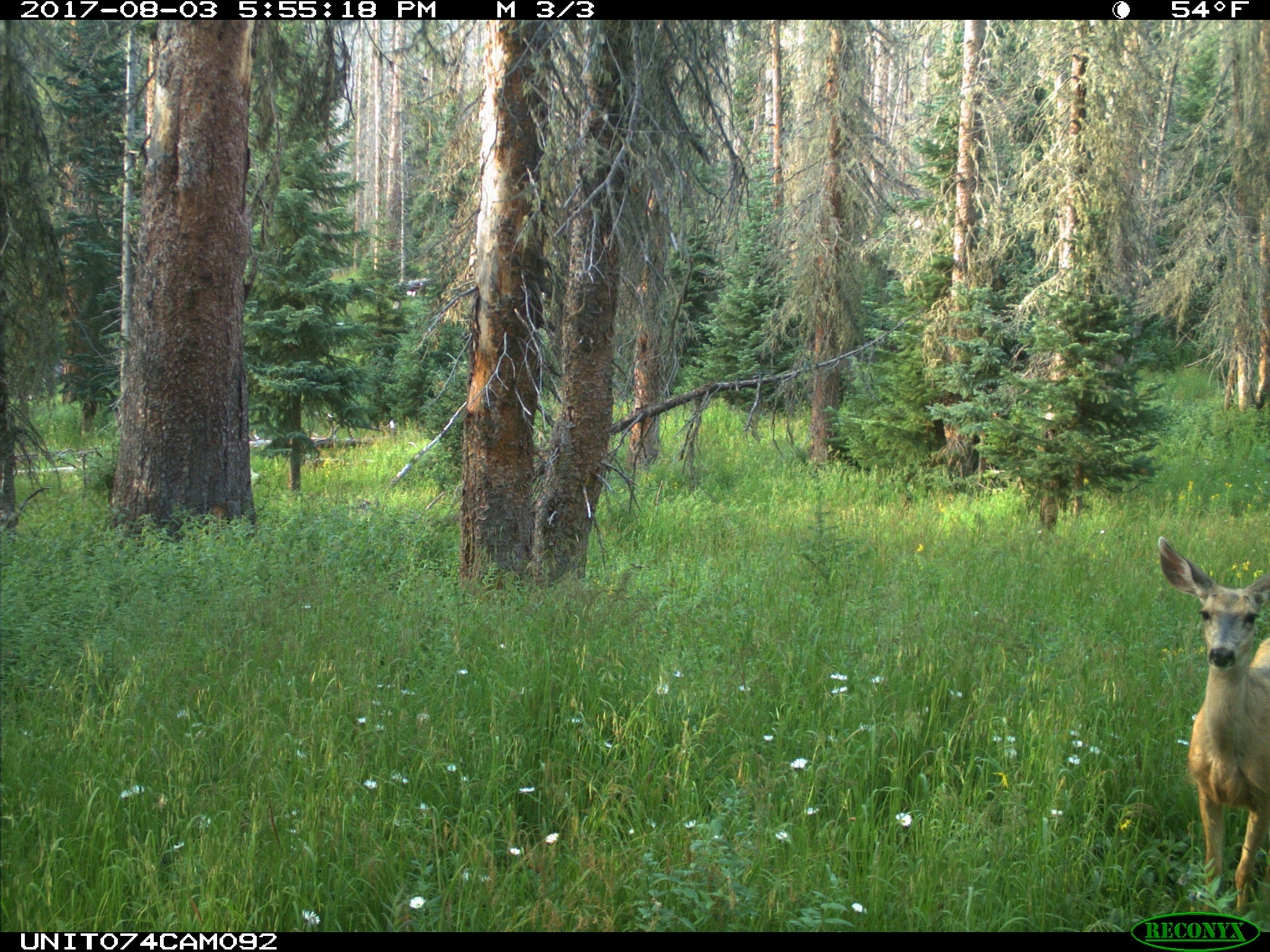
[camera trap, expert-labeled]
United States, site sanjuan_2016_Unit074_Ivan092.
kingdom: Animalia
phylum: Chordata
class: Mammalia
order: Artiodactyla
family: Cervidae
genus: Odocoileus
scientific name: Odocoileus hemionus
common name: mule deer